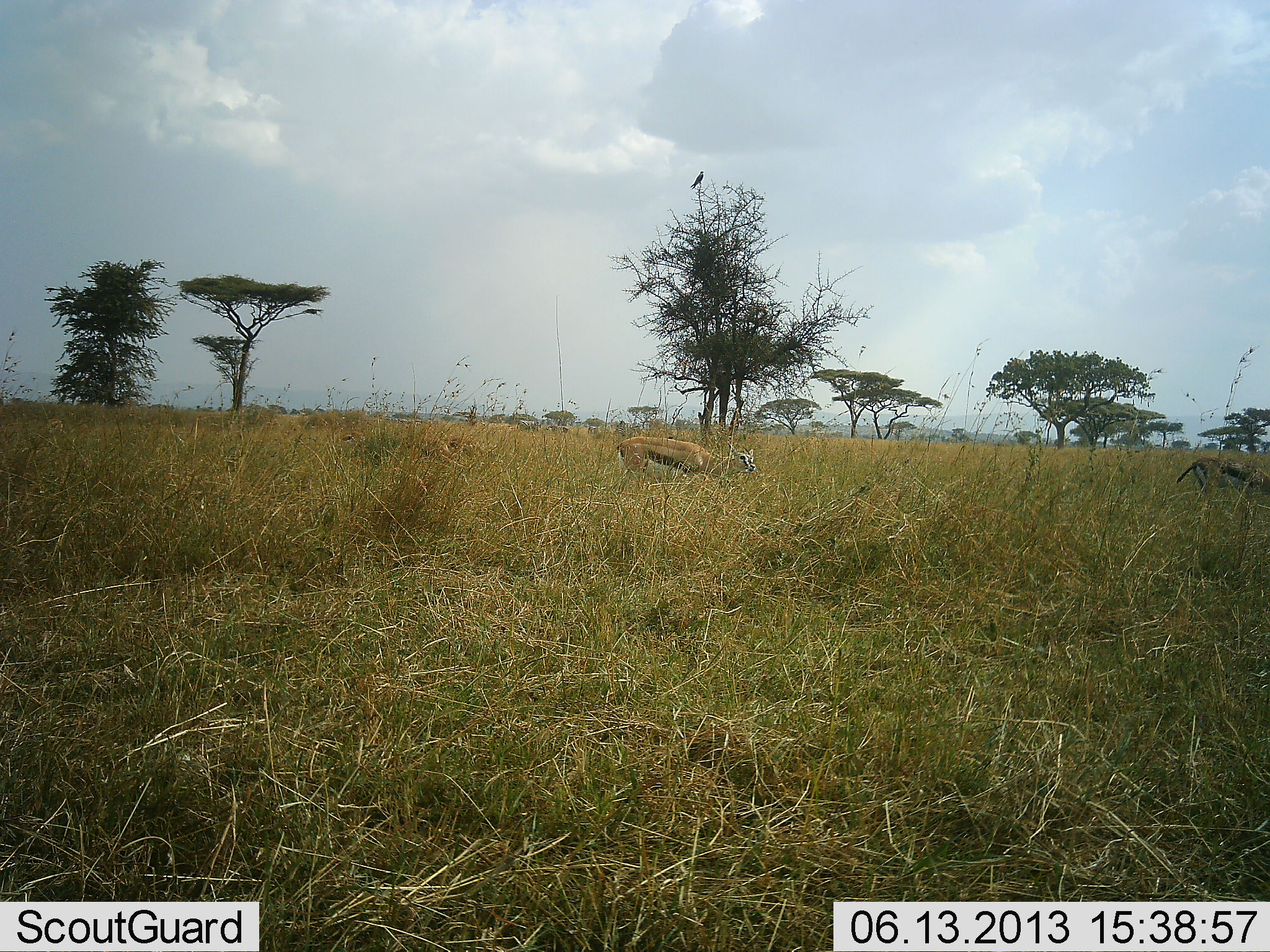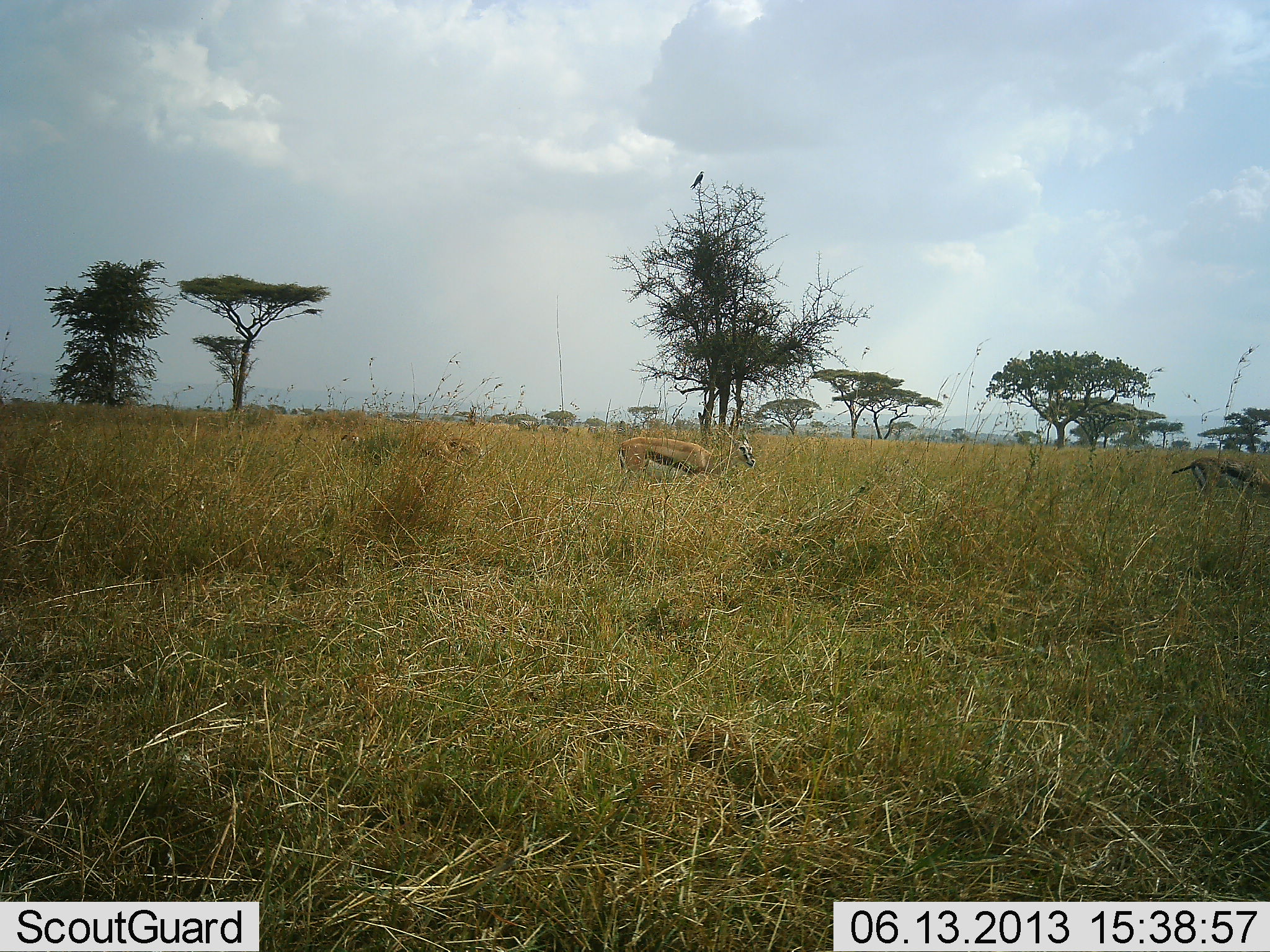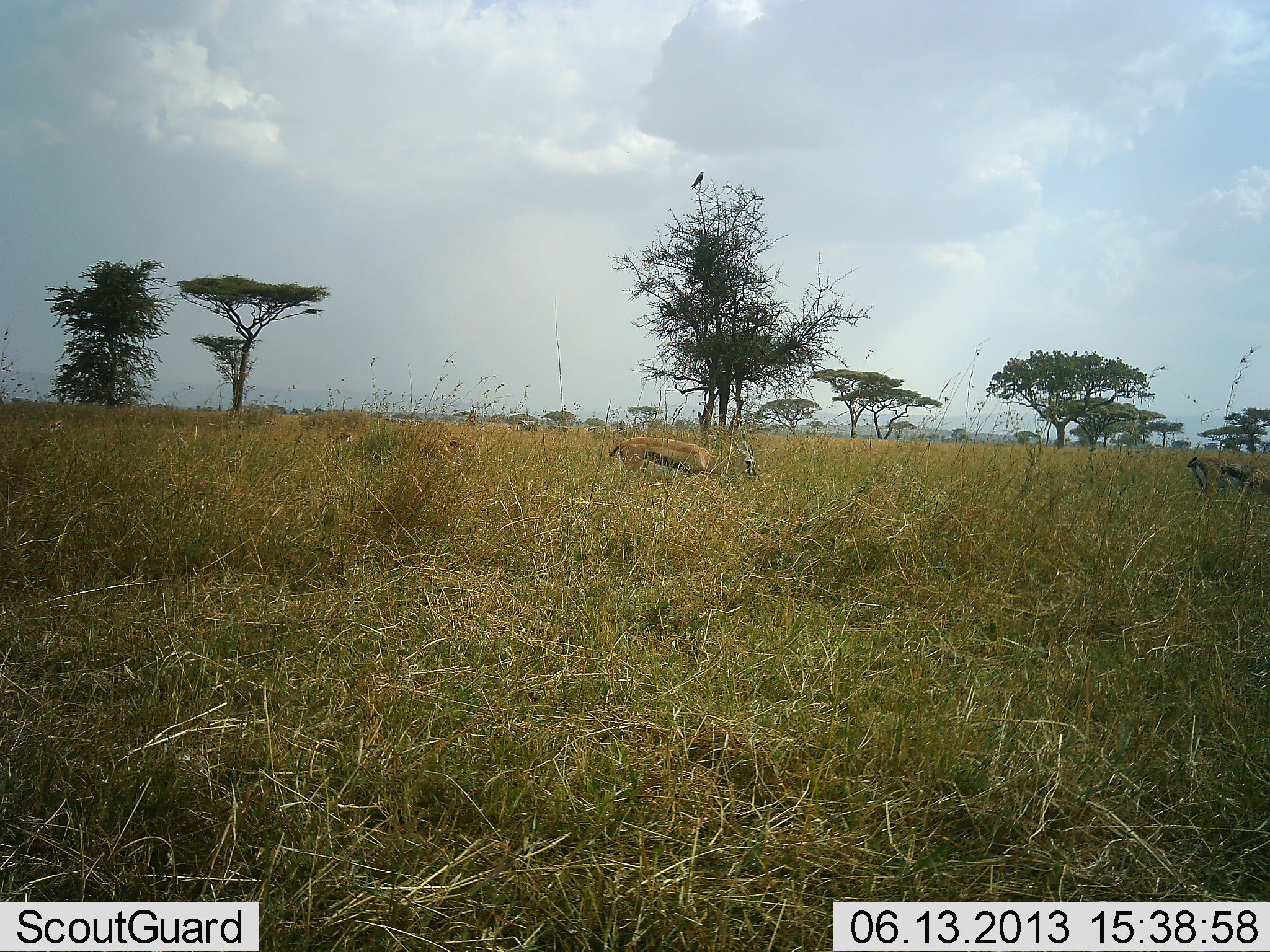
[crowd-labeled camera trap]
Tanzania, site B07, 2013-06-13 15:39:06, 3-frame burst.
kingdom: Animalia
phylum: Chordata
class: Mammalia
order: Artiodactyla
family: Bovidae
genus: Eudorcas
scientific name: Eudorcas thomsonii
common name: thomson's gazelle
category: gazellethomsons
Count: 3.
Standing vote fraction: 42%.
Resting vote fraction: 0%.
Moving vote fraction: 8%.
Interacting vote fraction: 0%.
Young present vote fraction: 0%.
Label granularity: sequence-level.